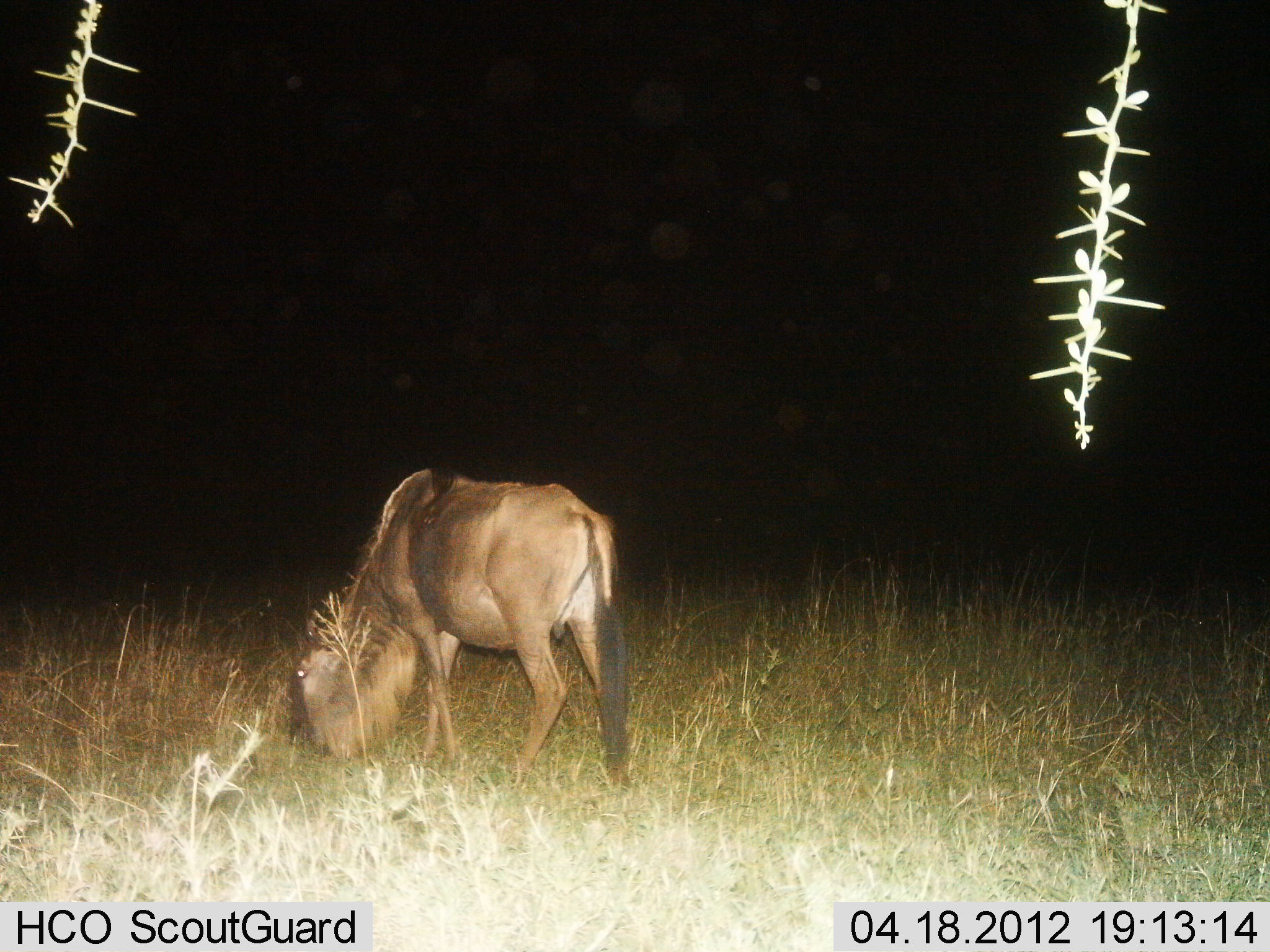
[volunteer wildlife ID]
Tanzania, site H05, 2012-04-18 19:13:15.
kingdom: Animalia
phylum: Chordata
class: Mammalia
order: Artiodactyla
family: Bovidae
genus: Connochaetes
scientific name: Connochaetes taurinus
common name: blue wildebeest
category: wildebeest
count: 1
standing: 24%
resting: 0%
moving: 0%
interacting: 0%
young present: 3%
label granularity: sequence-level